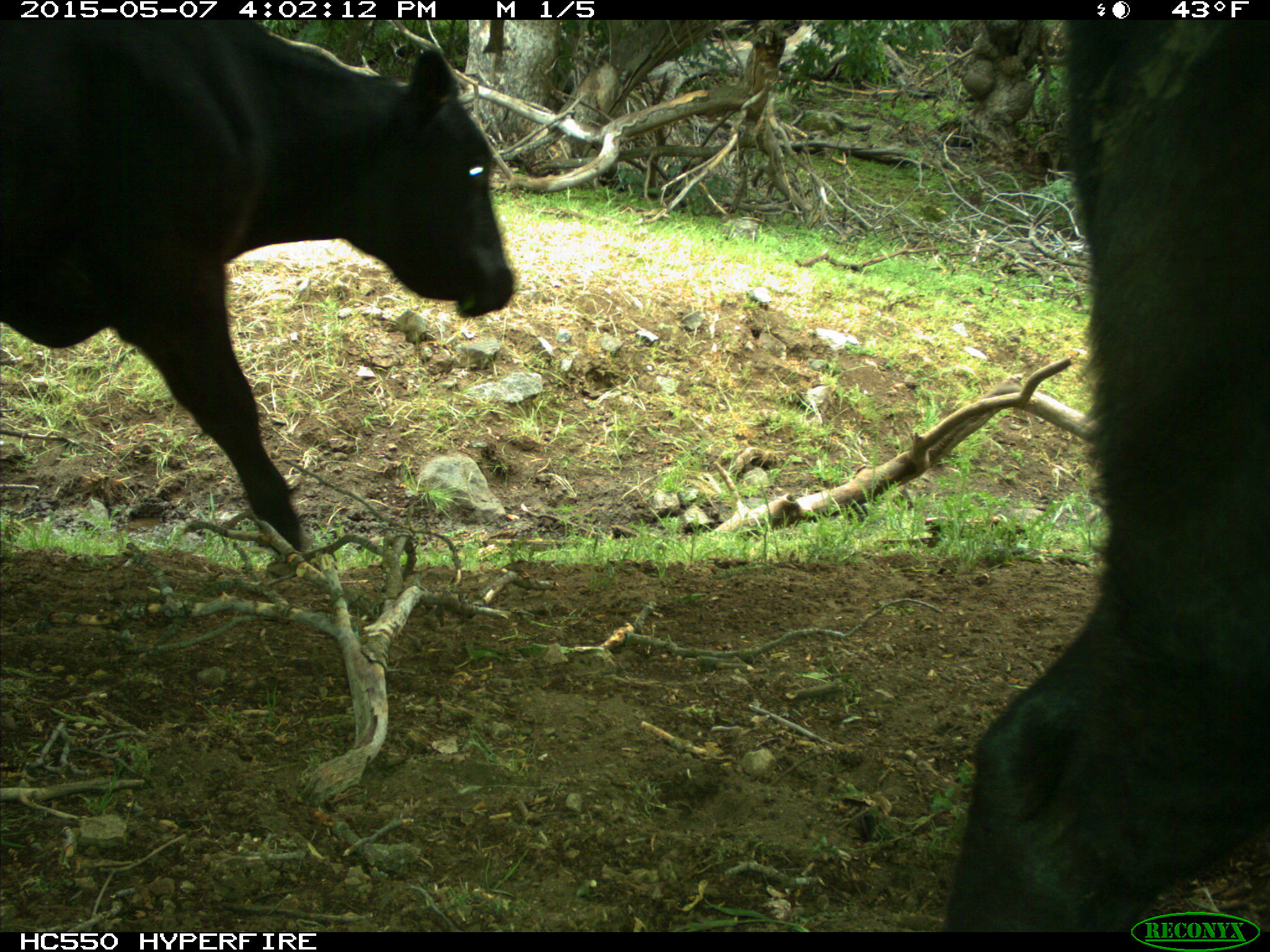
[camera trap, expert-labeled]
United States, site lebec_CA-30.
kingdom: Animalia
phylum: Chordata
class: Mammalia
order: Artiodactyla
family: Bovidae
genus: Bos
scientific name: Bos taurus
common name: domestic cow